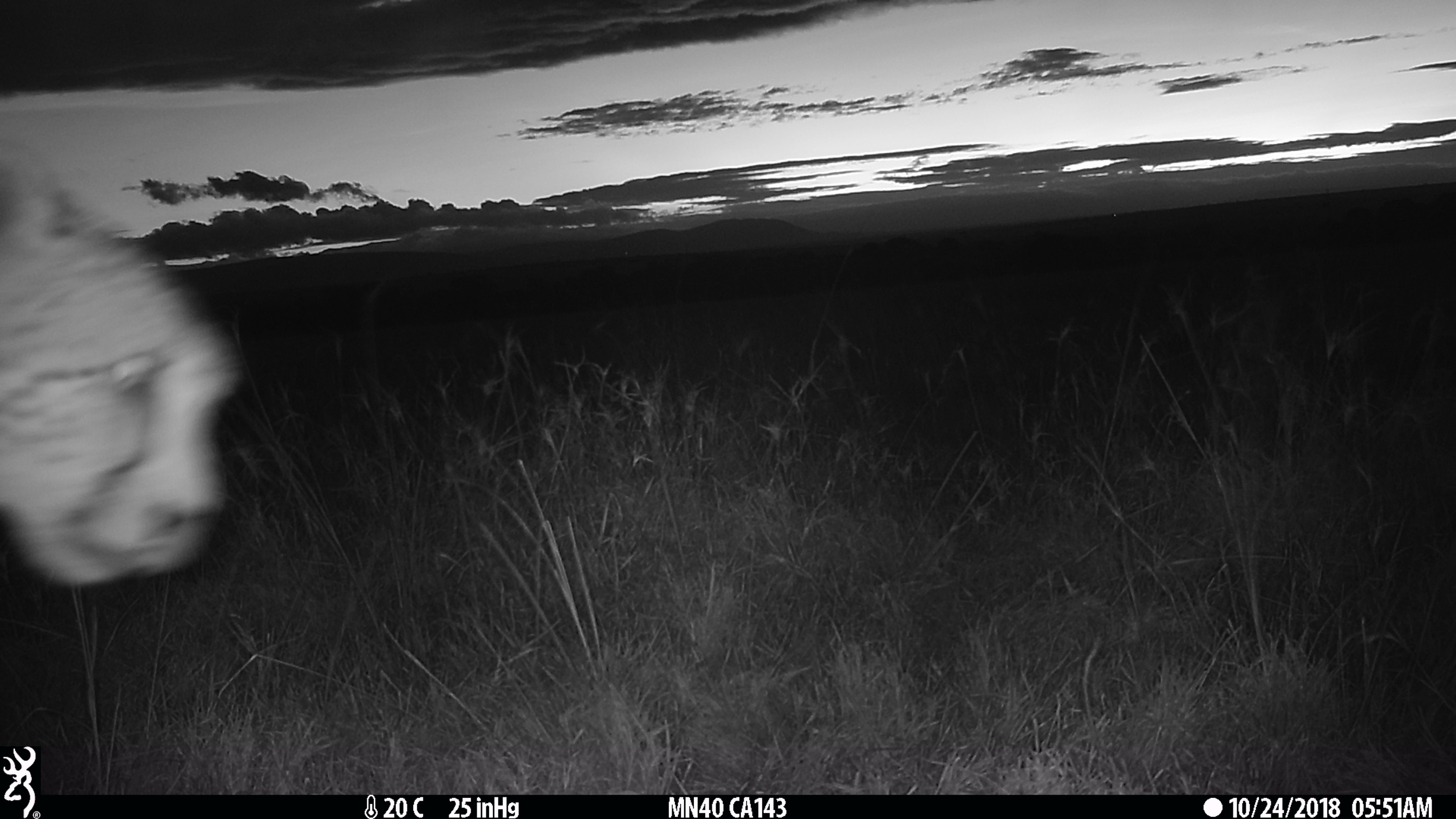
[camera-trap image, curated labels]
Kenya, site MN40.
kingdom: Animalia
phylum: Chordata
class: Mammalia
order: Carnivora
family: Felidae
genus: Acinonyx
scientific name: Acinonyx jubatus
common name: cheetah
Cheetah (Acinonyx jubatus).